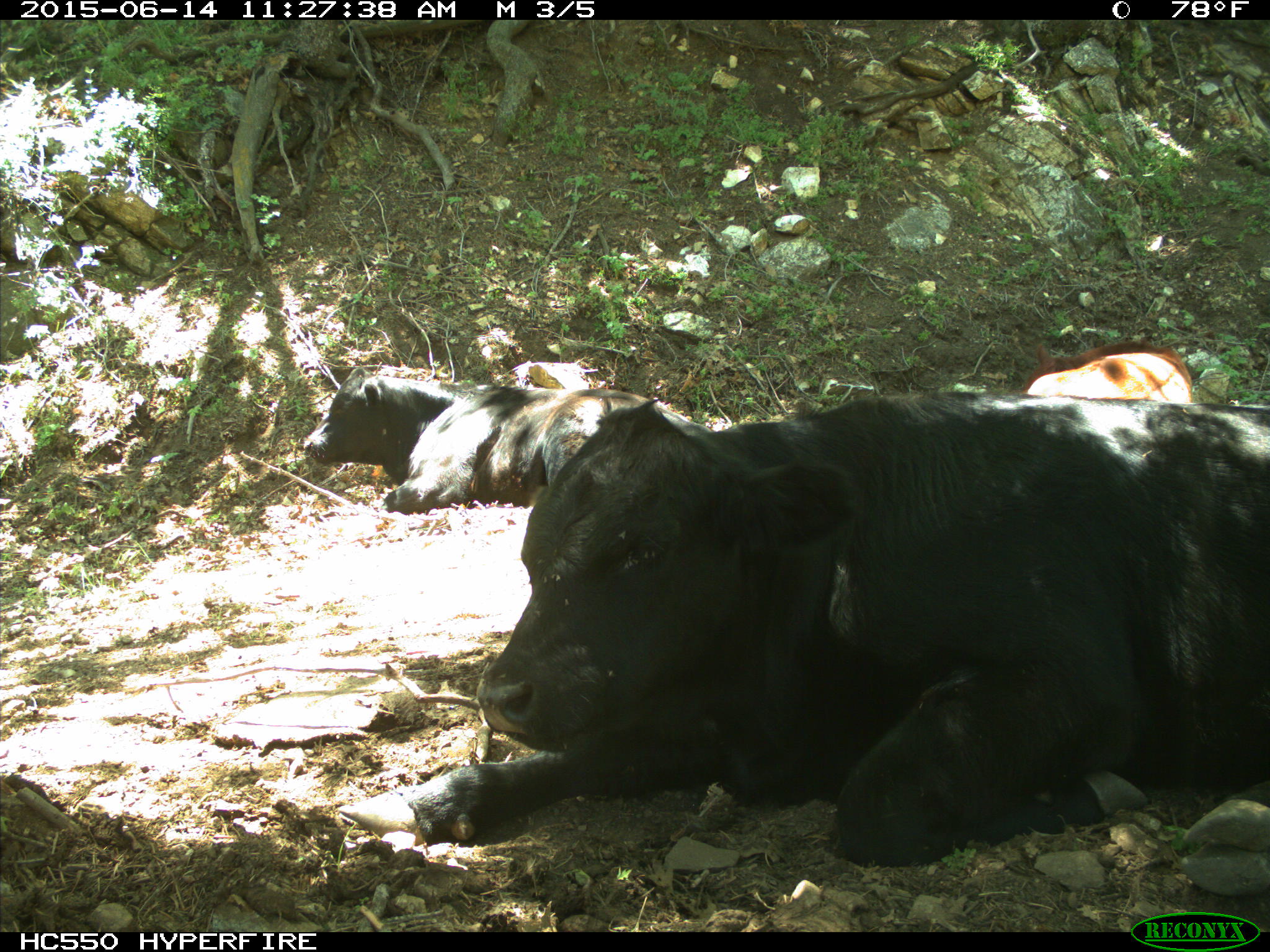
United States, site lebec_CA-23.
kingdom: Animalia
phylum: Chordata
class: Mammalia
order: Artiodactyla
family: Bovidae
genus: Bos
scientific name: Bos taurus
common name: domestic cow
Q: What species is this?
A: Bos taurus (domestic cow).